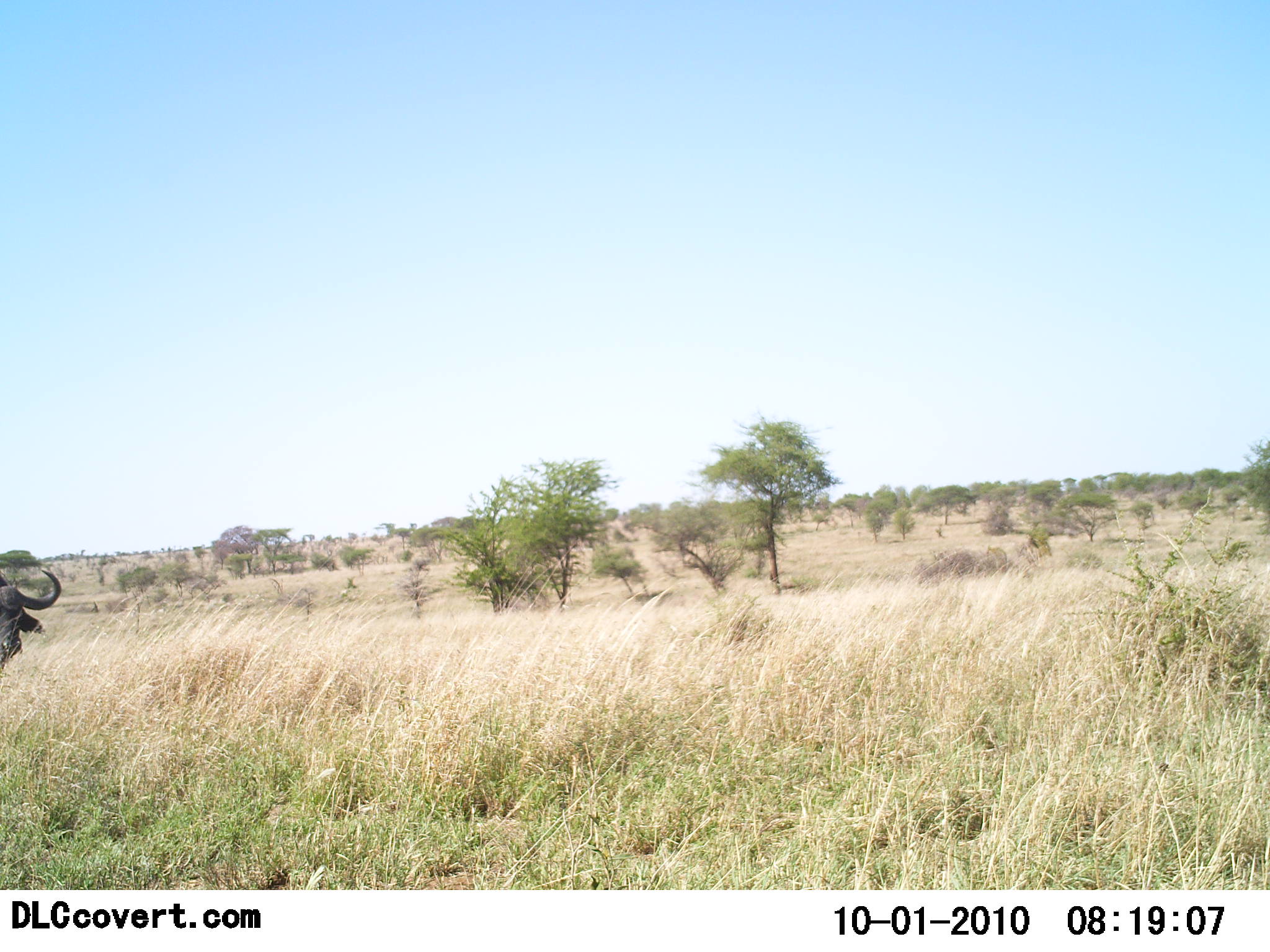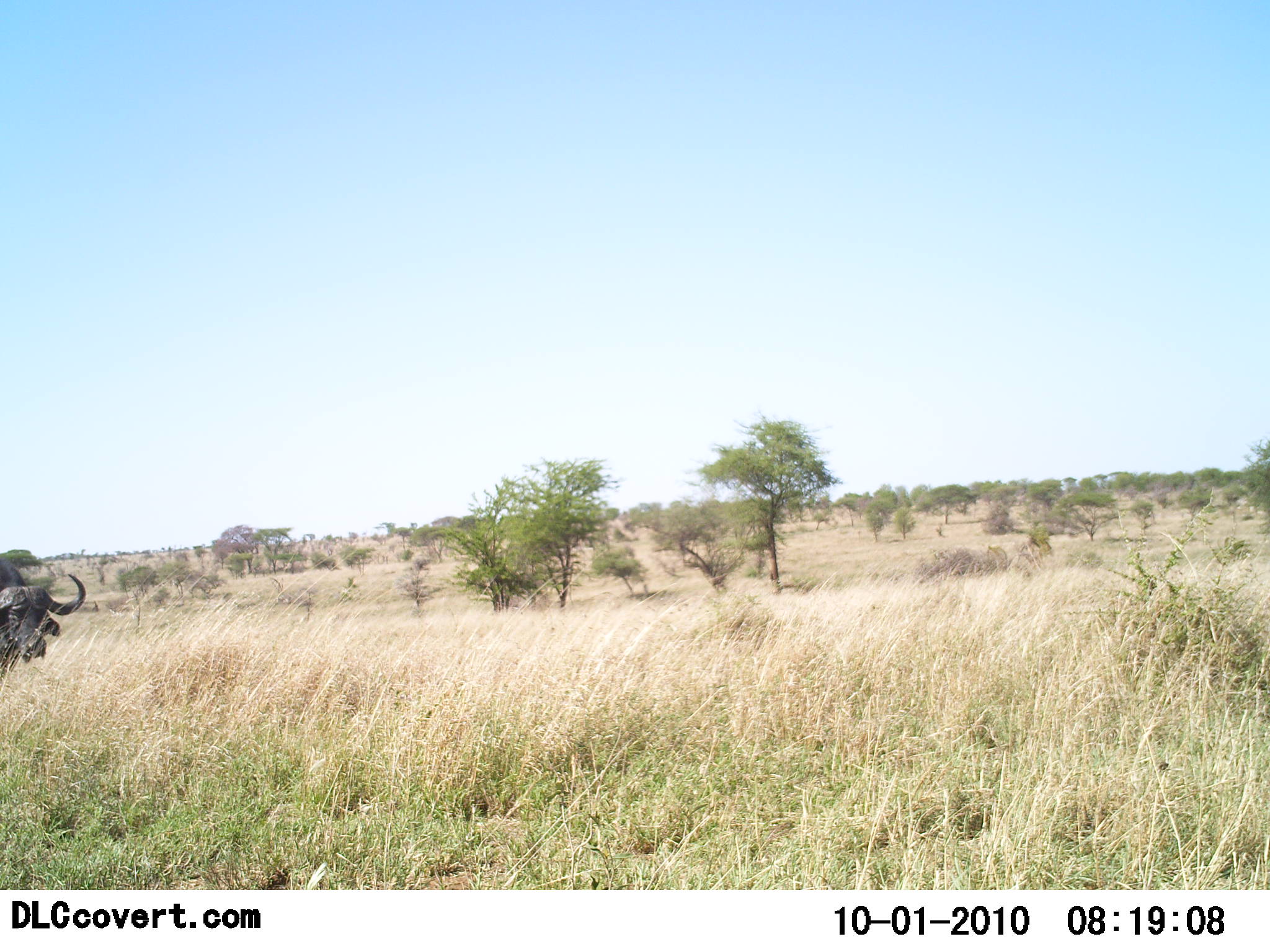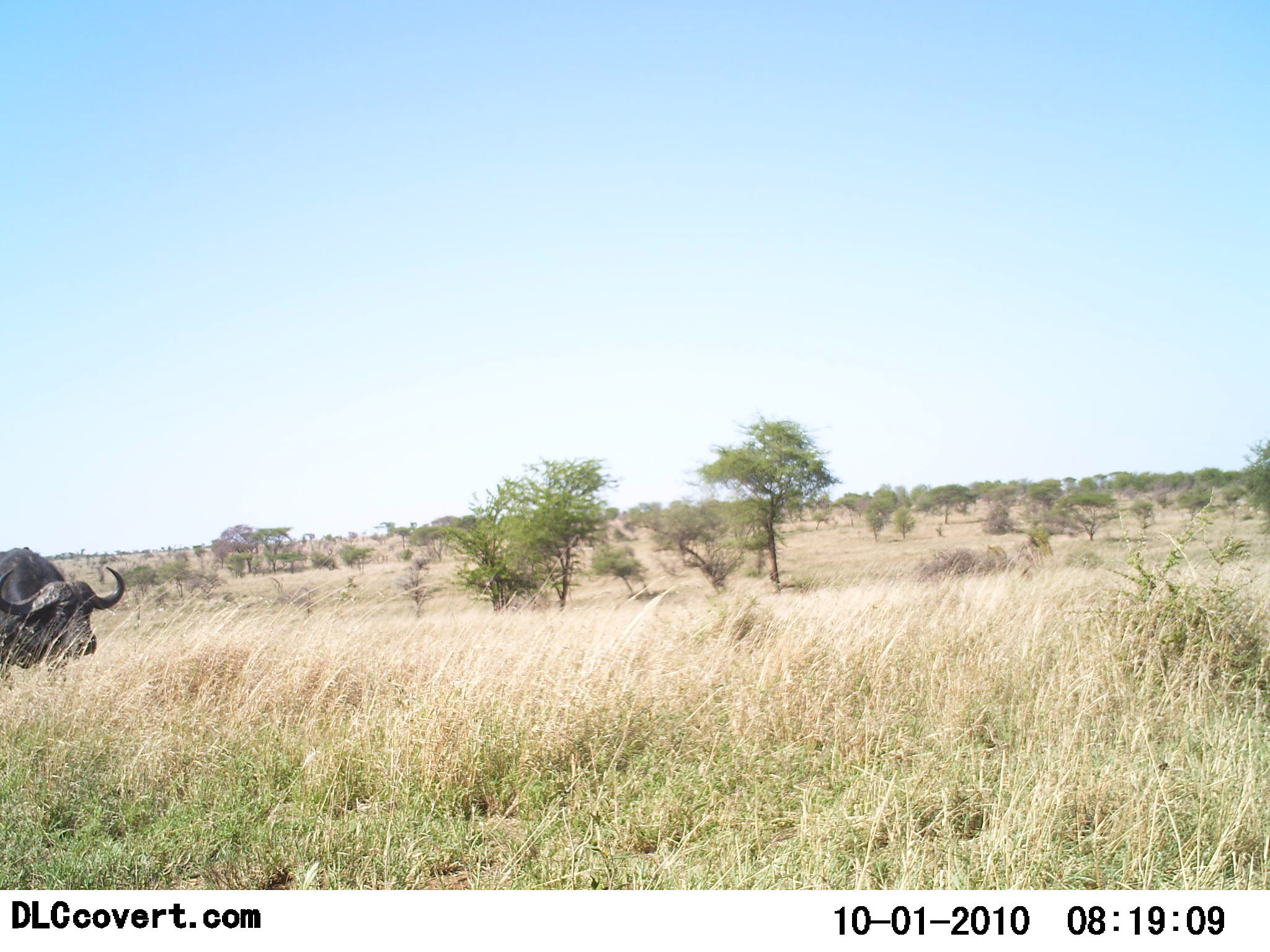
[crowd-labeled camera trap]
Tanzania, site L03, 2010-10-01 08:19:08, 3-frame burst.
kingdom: Animalia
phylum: Chordata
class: Mammalia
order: Artiodactyla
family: Bovidae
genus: Syncerus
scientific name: Syncerus caffer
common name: cape buffalo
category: buffalo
Buffalo (cape buffalo) (Syncerus caffer), count 1. Behavior (volunteer vote fractions): standing 18%, resting 0%, moving 91%, interacting 0%. Young present (vote fraction): 0%. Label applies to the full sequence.